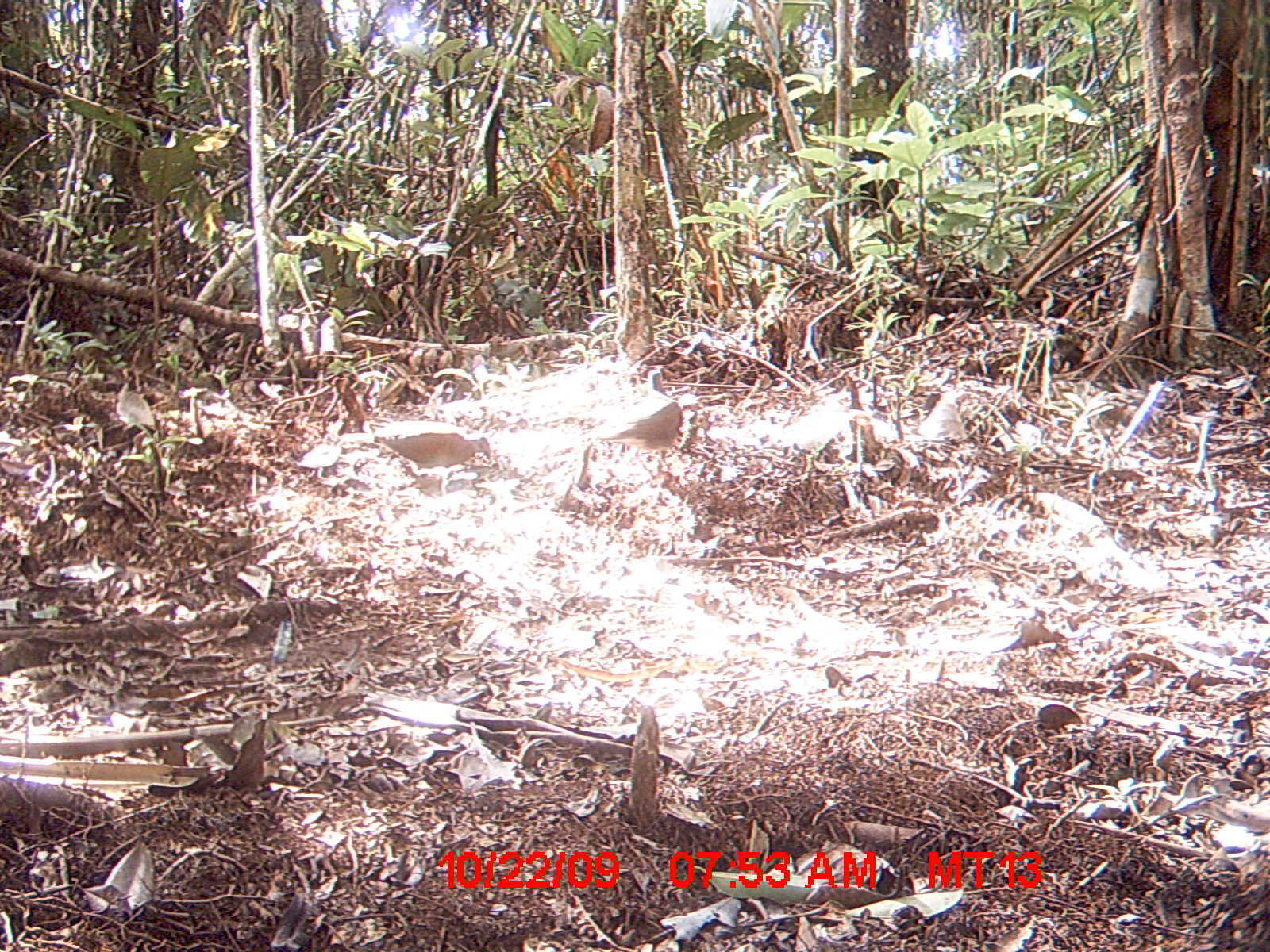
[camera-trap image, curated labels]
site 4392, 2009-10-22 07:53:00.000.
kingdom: Animalia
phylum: Chordata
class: Aves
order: Columbiformes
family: Columbidae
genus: Streptopelia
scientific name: Streptopelia picturata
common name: madagascar turtle-dove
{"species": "Streptopelia picturata (madagascar turtle-dove)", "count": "3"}